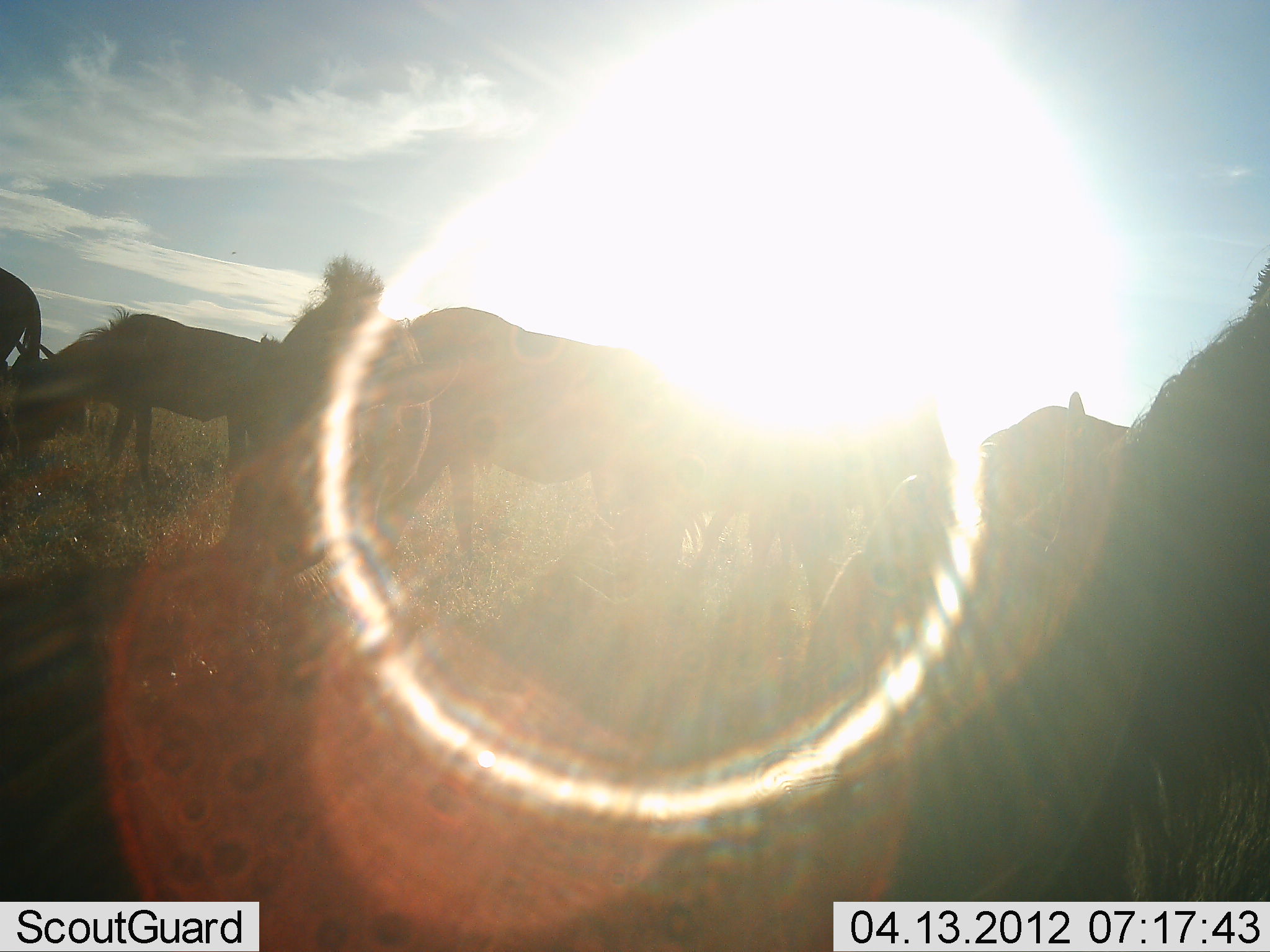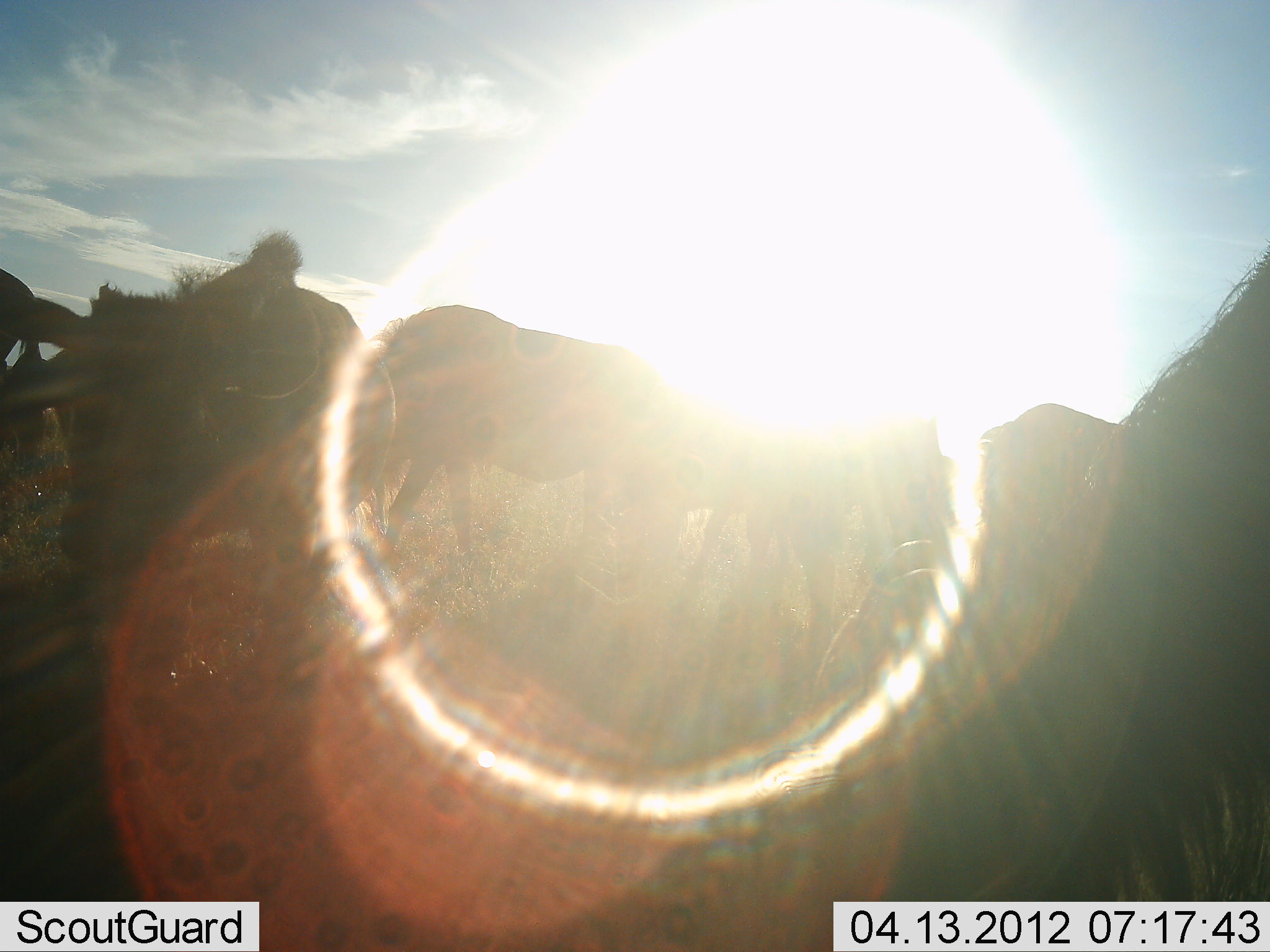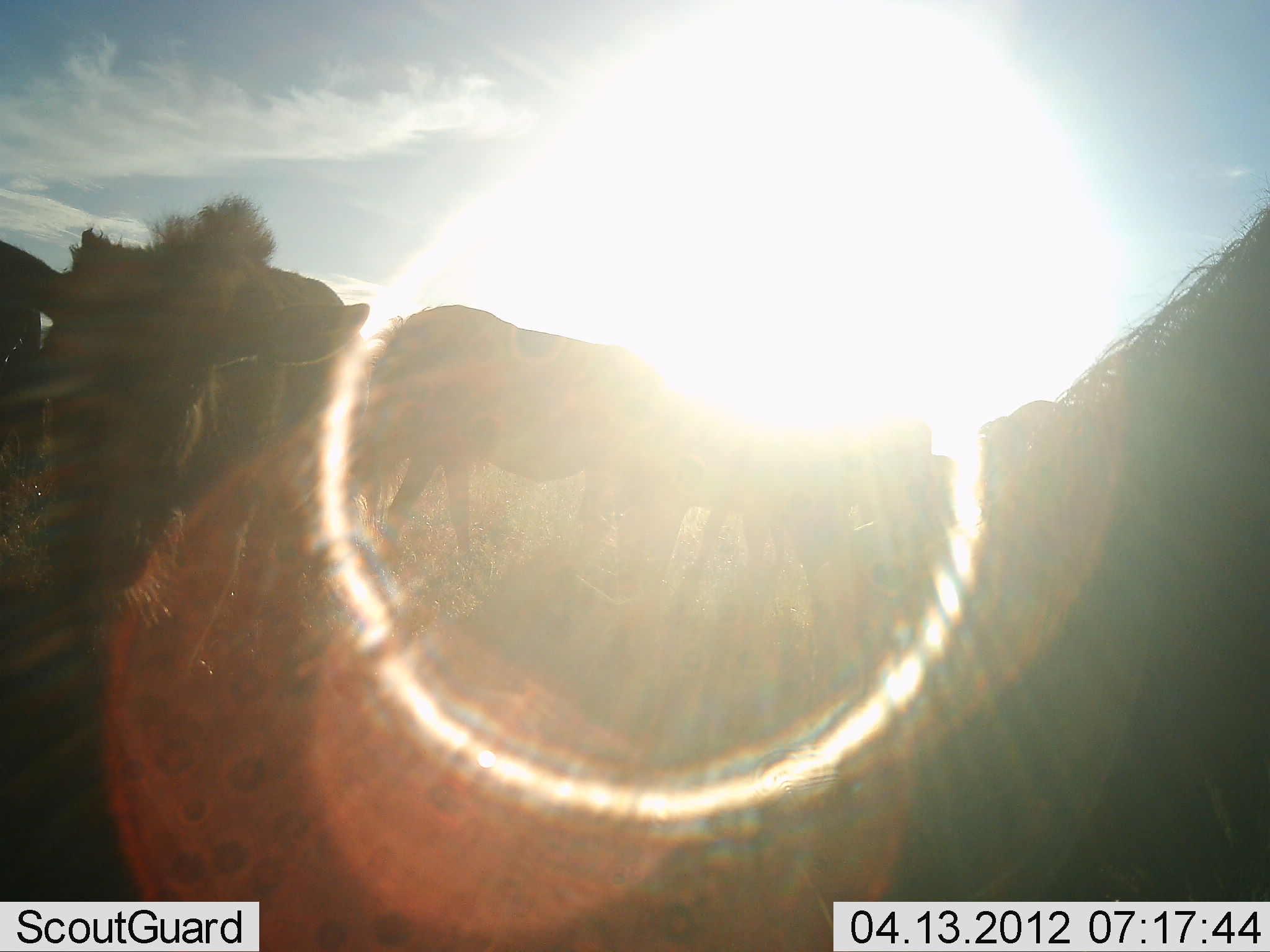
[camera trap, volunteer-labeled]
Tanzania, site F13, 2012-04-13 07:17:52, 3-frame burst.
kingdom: Animalia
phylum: Chordata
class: Mammalia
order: Artiodactyla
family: Bovidae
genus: Connochaetes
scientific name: Connochaetes taurinus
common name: blue wildebeest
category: wildebeest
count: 5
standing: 71%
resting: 18%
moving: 53%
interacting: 0%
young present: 24%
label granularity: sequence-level